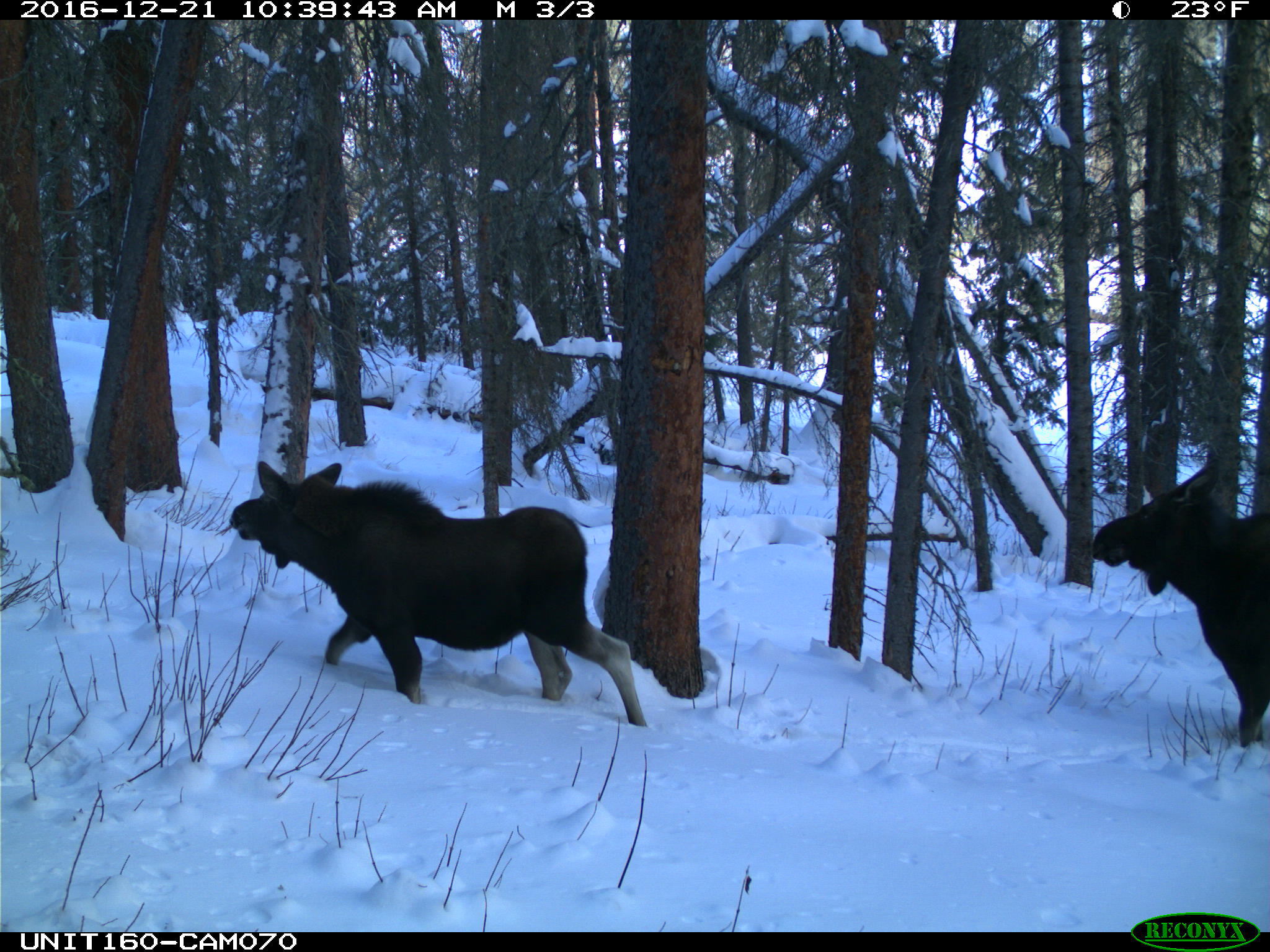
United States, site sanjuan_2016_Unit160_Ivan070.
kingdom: Animalia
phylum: Chordata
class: Mammalia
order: Artiodactyla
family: Cervidae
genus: Alces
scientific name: Alces alces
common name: moose